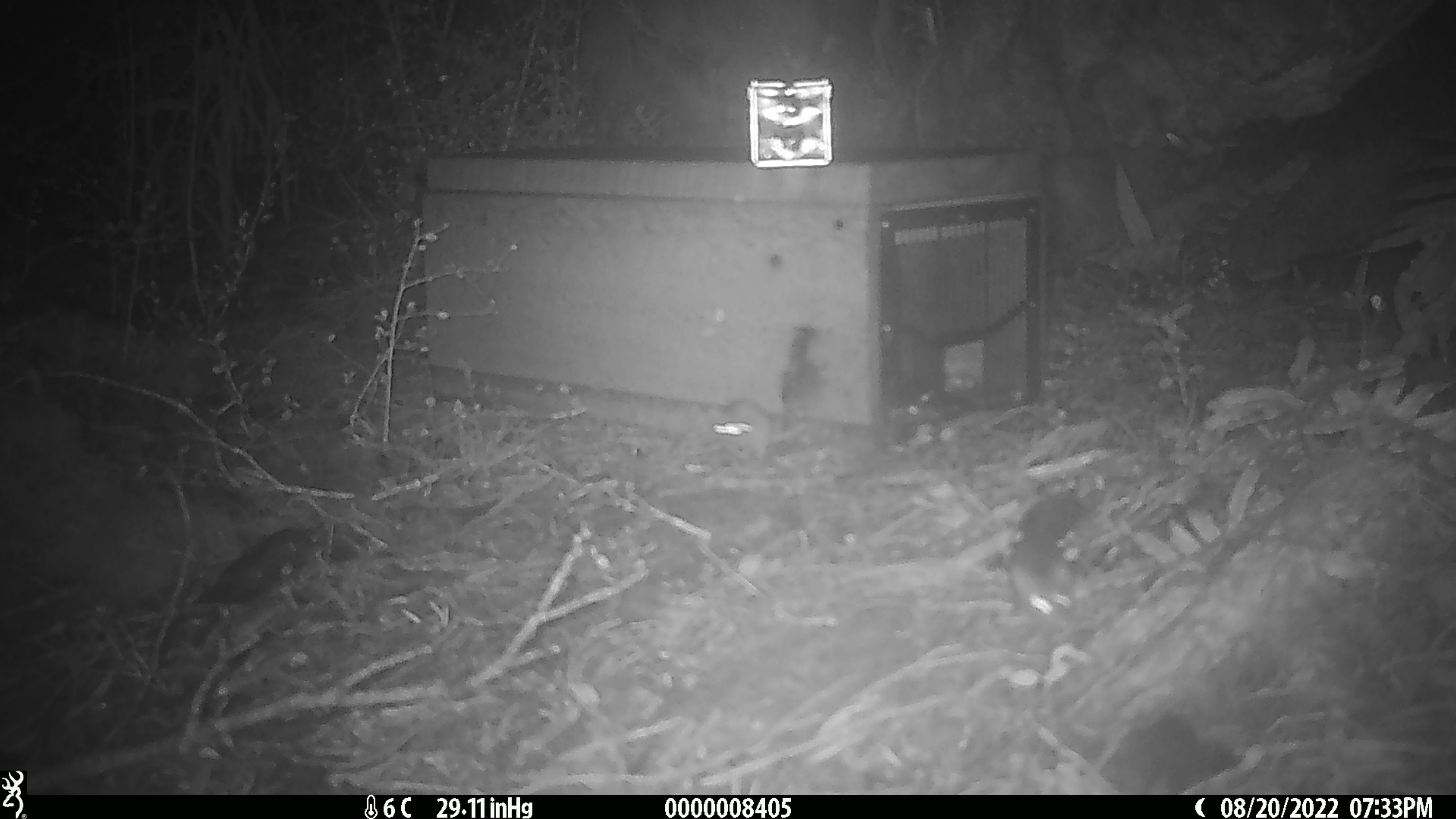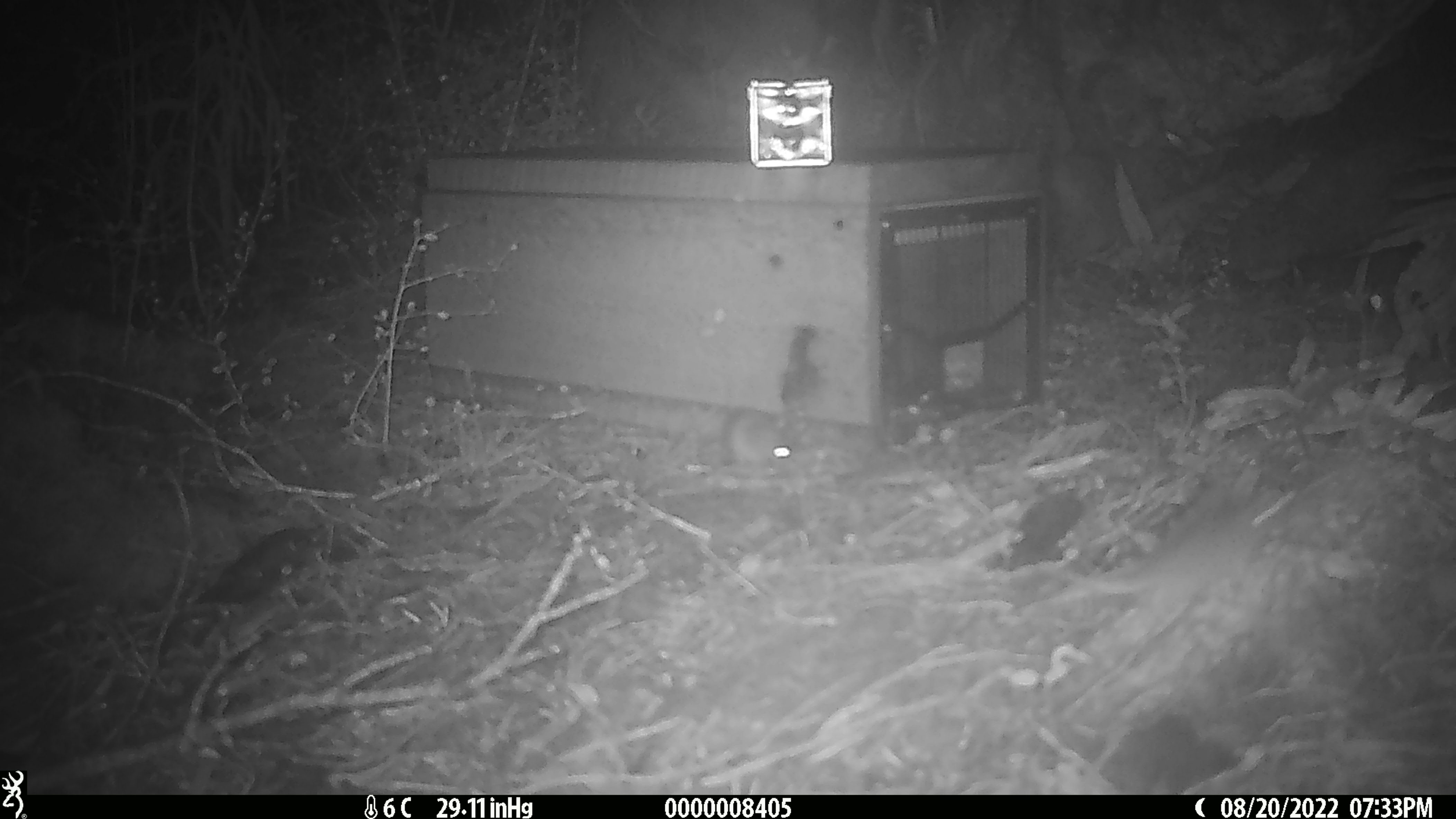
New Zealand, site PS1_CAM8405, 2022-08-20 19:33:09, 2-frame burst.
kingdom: Animalia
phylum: Chordata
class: Mammalia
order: Rodentia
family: Muridae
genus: Mus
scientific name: Mus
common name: mouse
Mouse (Mus).